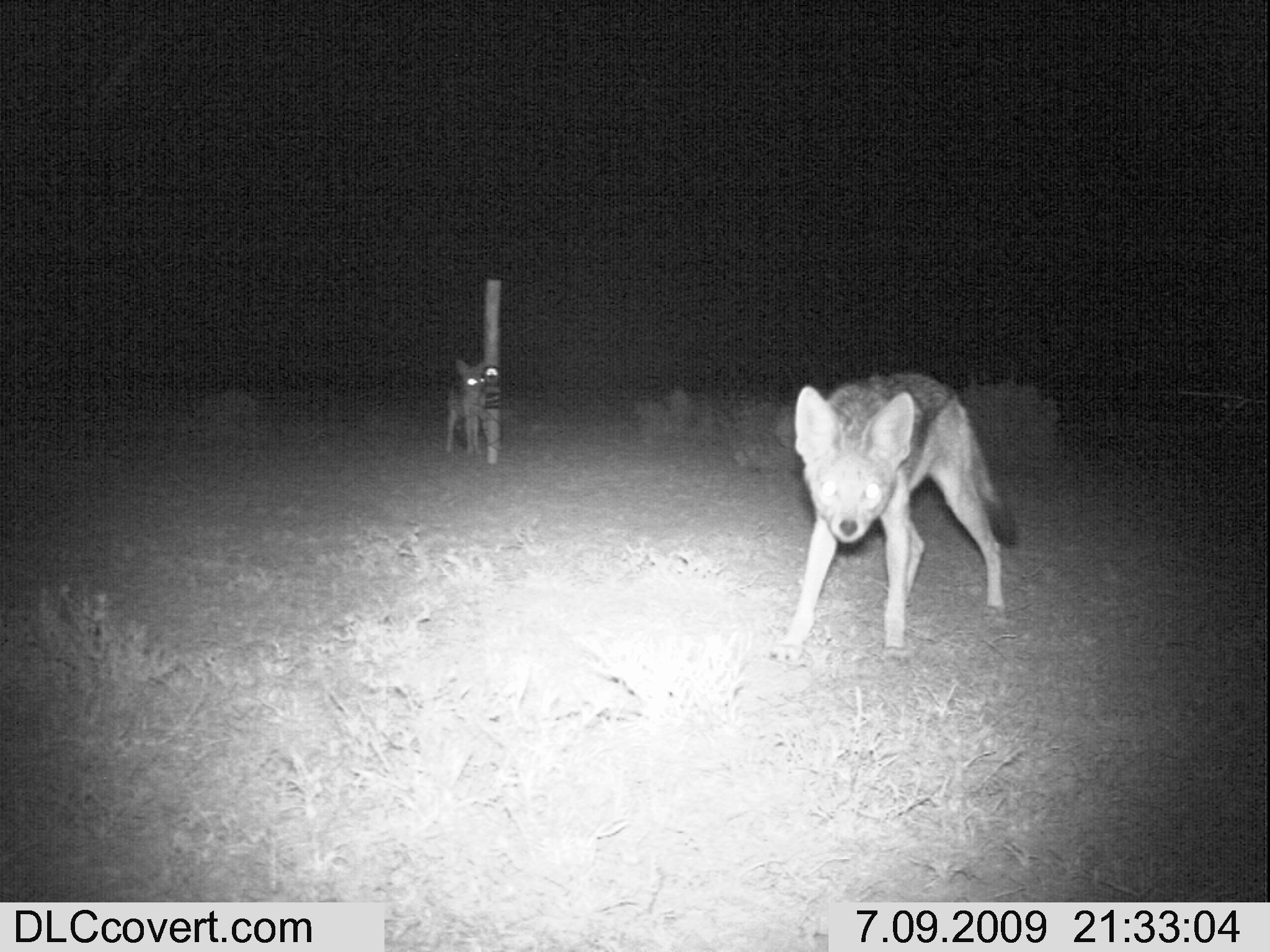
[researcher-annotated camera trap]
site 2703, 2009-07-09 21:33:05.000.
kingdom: Animalia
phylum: Chordata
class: Mammalia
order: Carnivora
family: Canidae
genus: Lupulella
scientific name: Lupulella mesomelas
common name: black-backed jackal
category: canis mesomelas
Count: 2.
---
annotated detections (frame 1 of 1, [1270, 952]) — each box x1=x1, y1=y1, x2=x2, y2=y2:
canis mesomelas: x1=766, y1=370, x2=1019, y2=662; x1=446, y1=357, x2=487, y2=456